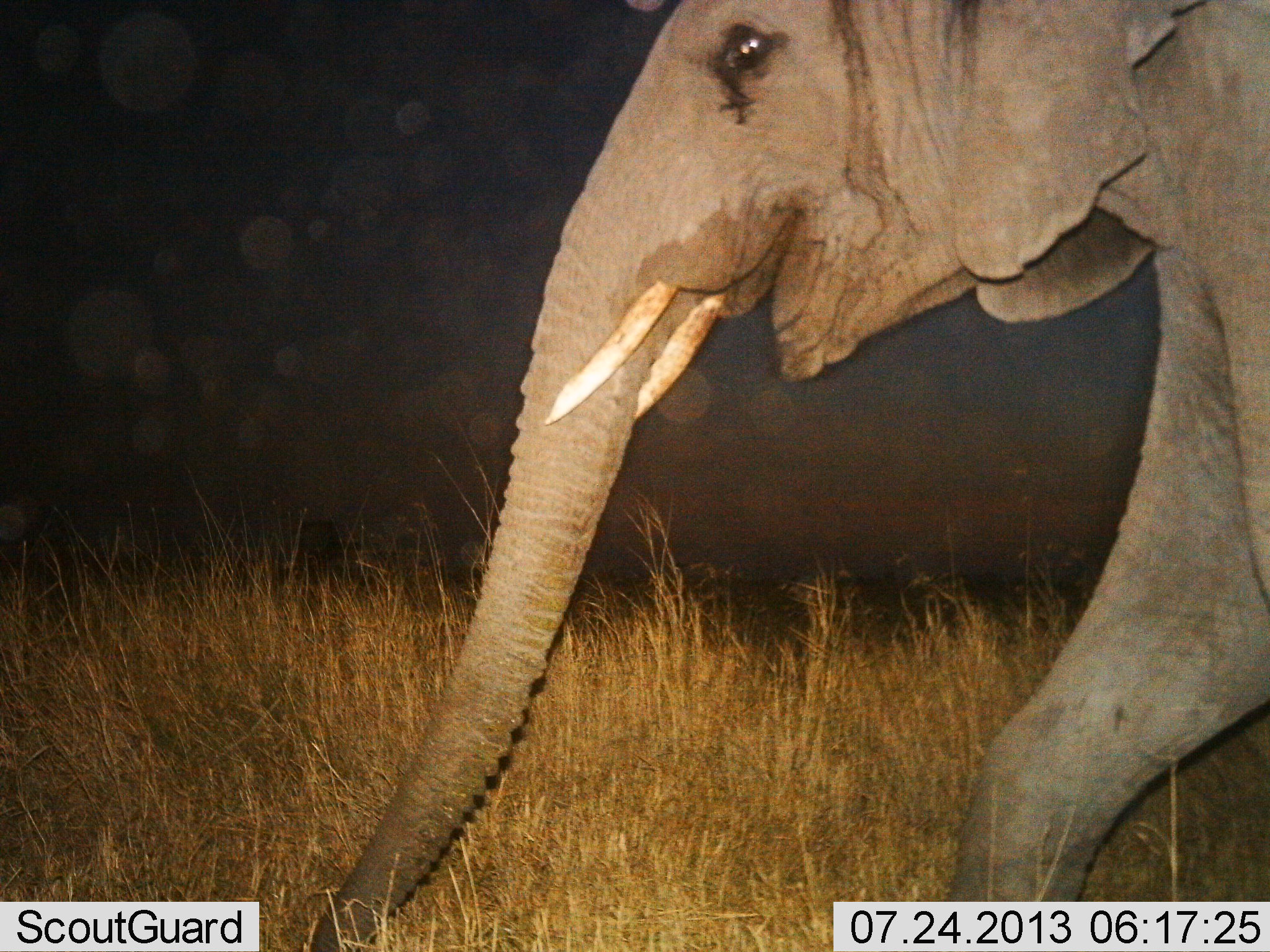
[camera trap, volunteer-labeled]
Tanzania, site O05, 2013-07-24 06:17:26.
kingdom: Animalia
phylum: Chordata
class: Mammalia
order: Proboscidea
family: Elephantidae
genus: Loxodonta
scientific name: Loxodonta africana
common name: african bush elephant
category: elephant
Elephant (african bush elephant) (Loxodonta africana), count 1. Behavior (volunteer vote fractions): standing 9%, resting 0%, moving 91%, interacting 0%. Young present (vote fraction): 5%. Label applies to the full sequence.